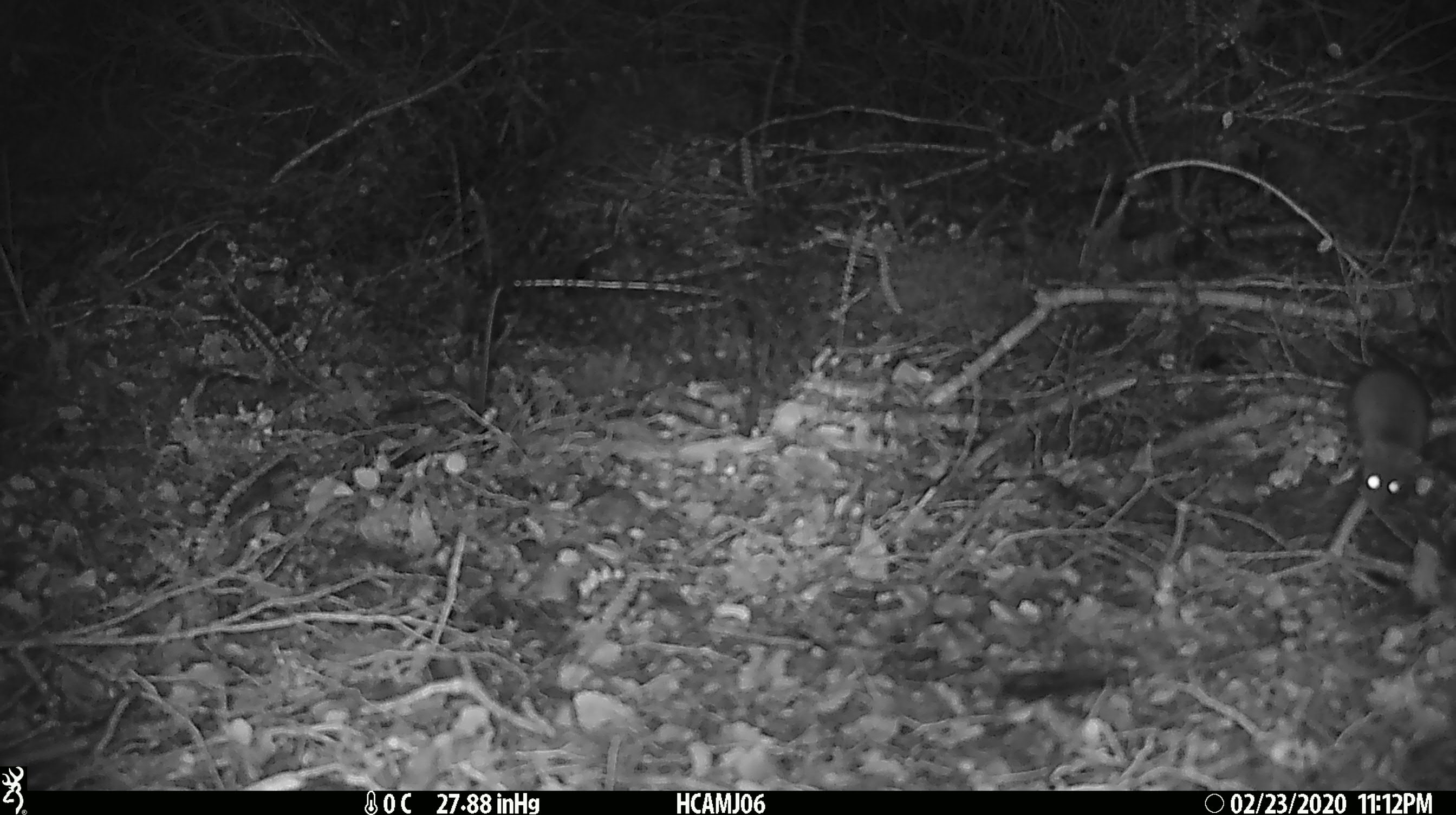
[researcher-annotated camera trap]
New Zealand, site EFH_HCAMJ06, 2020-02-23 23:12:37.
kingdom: Animalia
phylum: Chordata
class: Mammalia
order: Rodentia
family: Muridae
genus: Mus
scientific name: Mus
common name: mouse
Mouse (Mus).